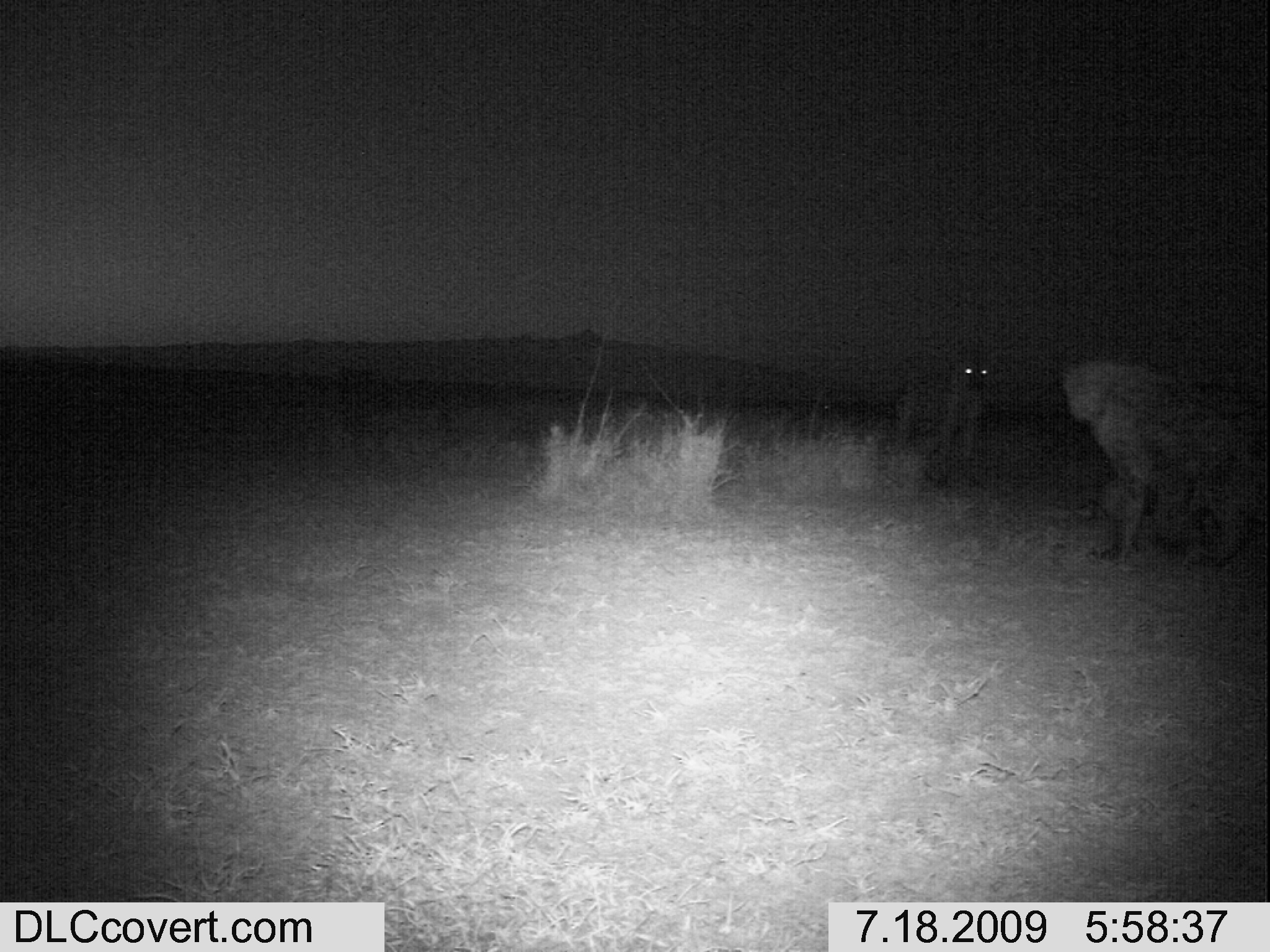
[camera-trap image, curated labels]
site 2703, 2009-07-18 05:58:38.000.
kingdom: Animalia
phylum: Chordata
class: Mammalia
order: Carnivora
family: Hyaenidae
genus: Crocuta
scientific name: Crocuta crocuta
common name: spotted hyena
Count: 2.